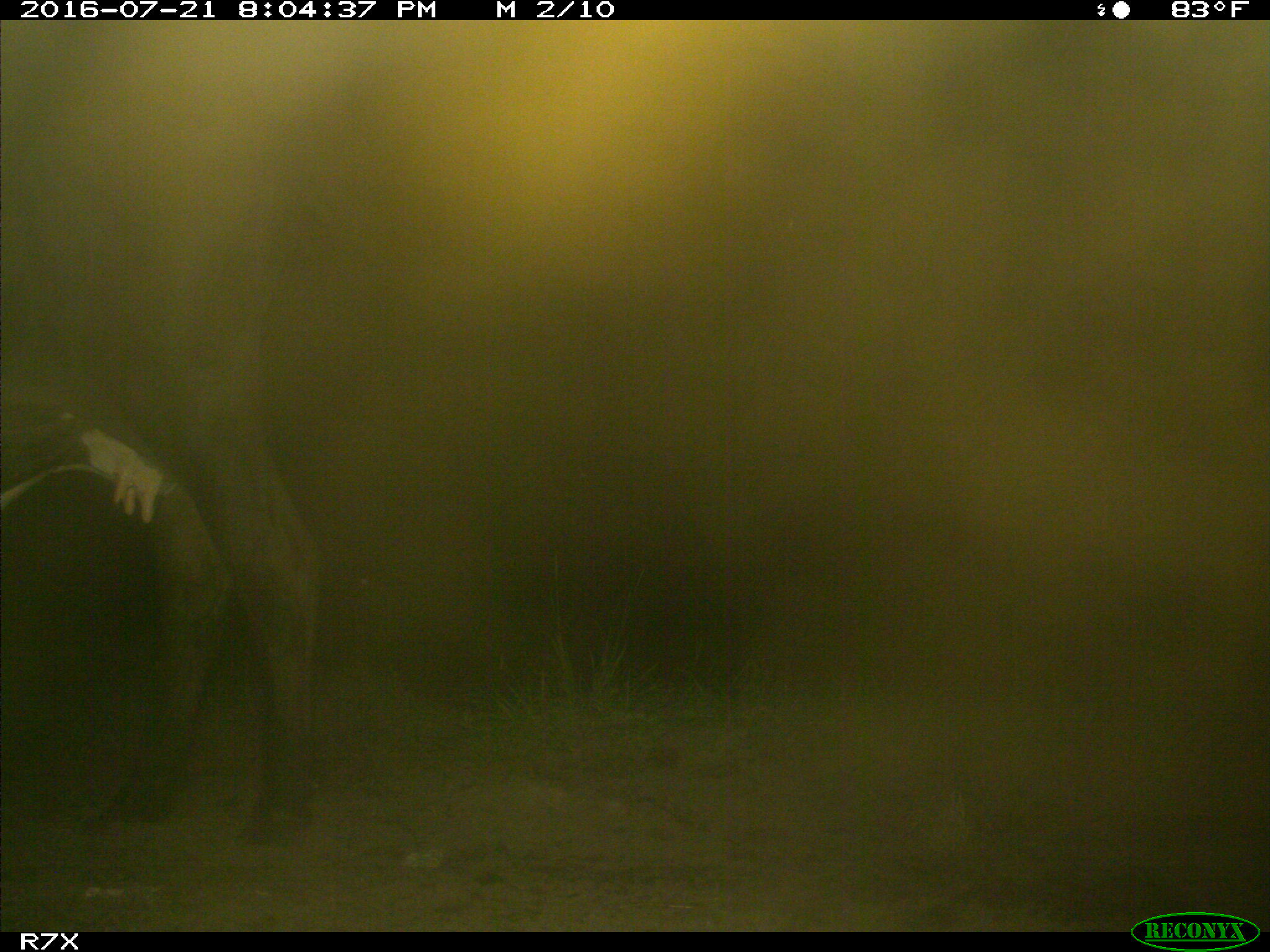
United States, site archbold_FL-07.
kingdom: Animalia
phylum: Chordata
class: Mammalia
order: Artiodactyla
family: Bovidae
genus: Bos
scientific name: Bos taurus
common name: domestic cow